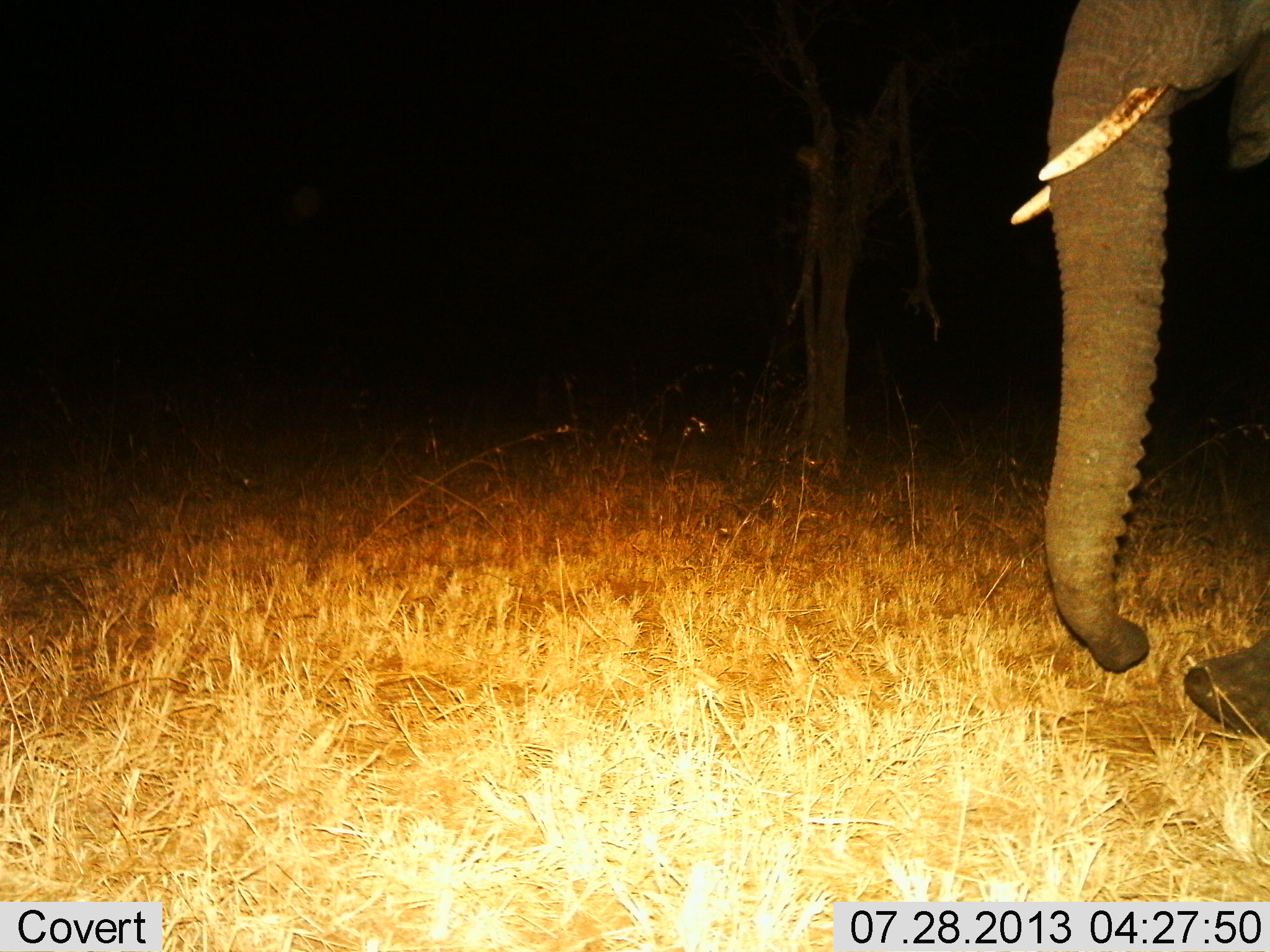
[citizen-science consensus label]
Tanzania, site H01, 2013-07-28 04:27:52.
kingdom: Animalia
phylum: Chordata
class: Mammalia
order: Proboscidea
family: Elephantidae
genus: Loxodonta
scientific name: Loxodonta africana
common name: african bush elephant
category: elephant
Elephant (african bush elephant) (Loxodonta africana), count 1. Behavior (volunteer vote fractions): standing 56%, resting 0%, moving 44%, interacting 0%. Young present (vote fraction): 0%. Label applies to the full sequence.